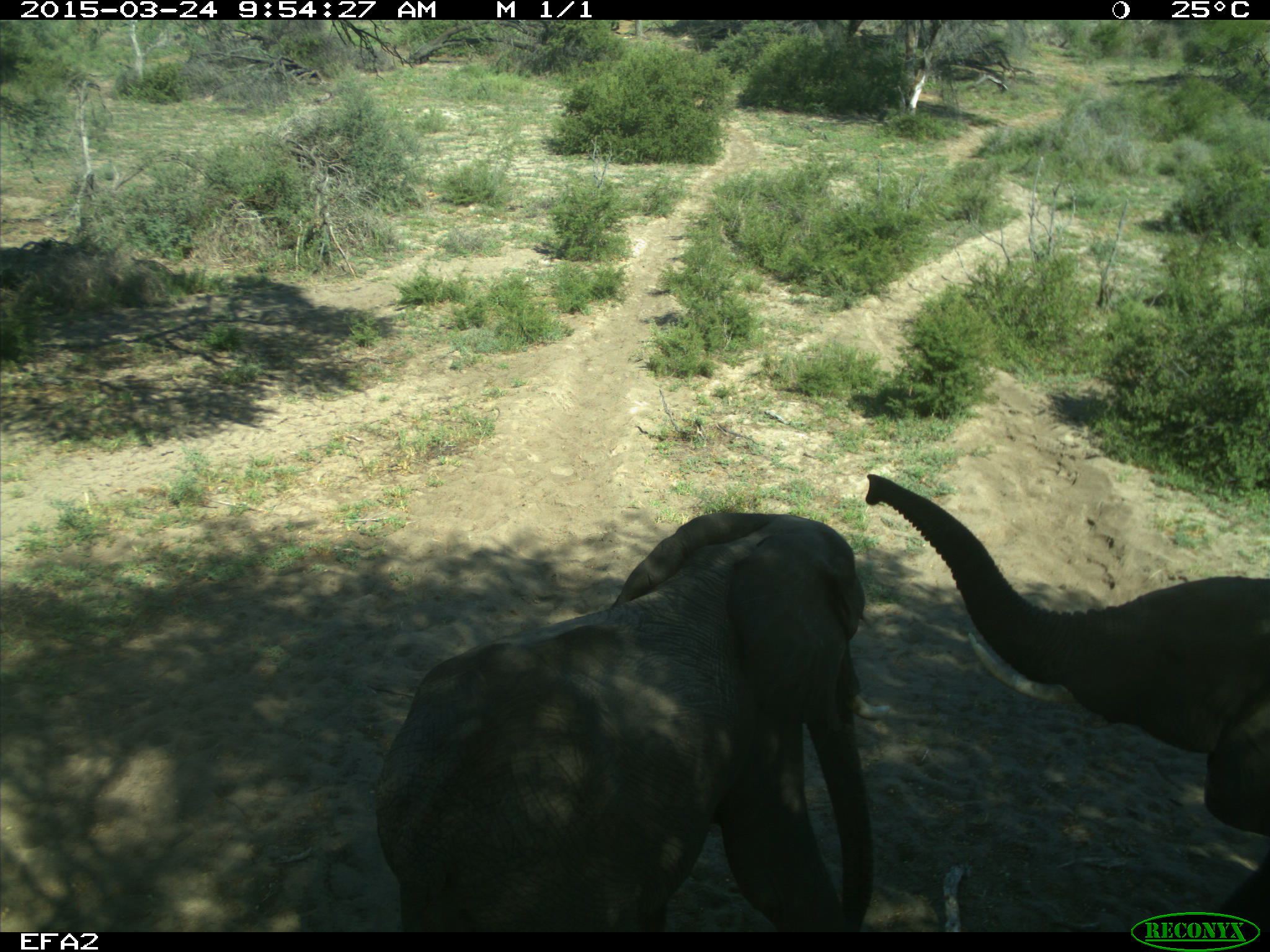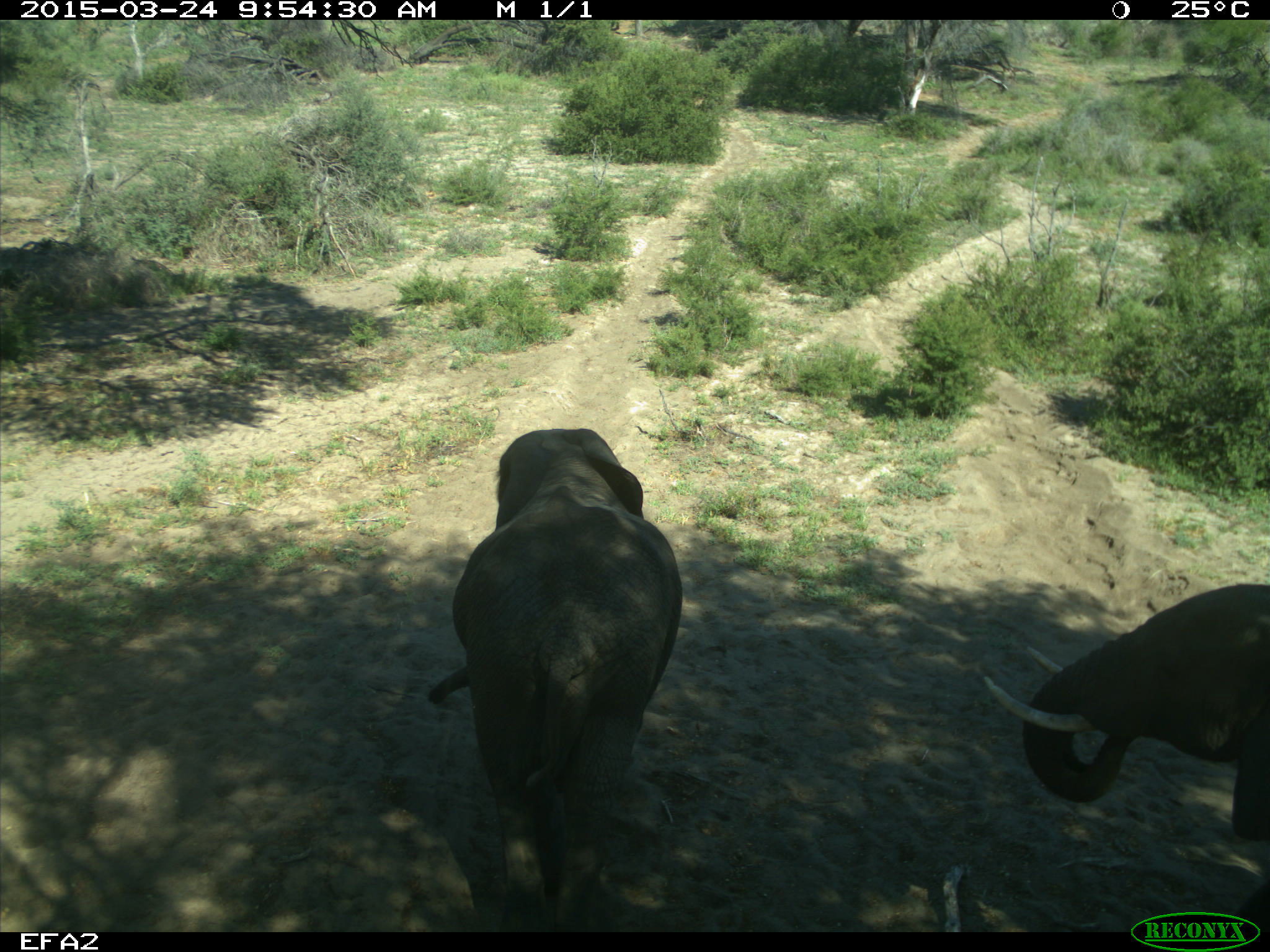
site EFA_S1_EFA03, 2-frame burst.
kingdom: Animalia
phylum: Chordata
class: Mammalia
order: Proboscidea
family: Elephantidae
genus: Loxodonta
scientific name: Loxodonta africana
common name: african bush elephant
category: elephant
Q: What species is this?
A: Elephant (african bush elephant) (Loxodonta africana).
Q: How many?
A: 2.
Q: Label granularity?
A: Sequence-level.